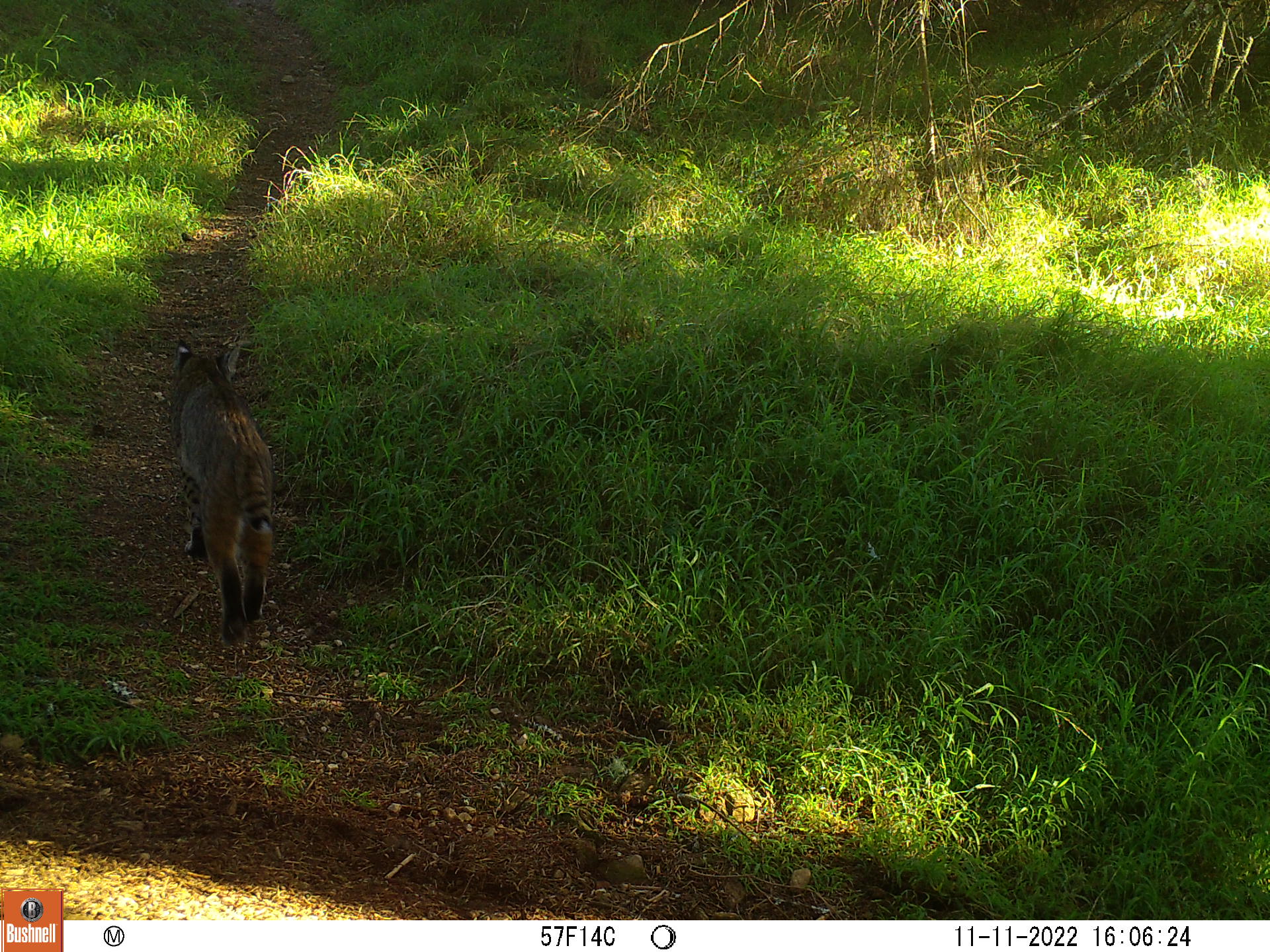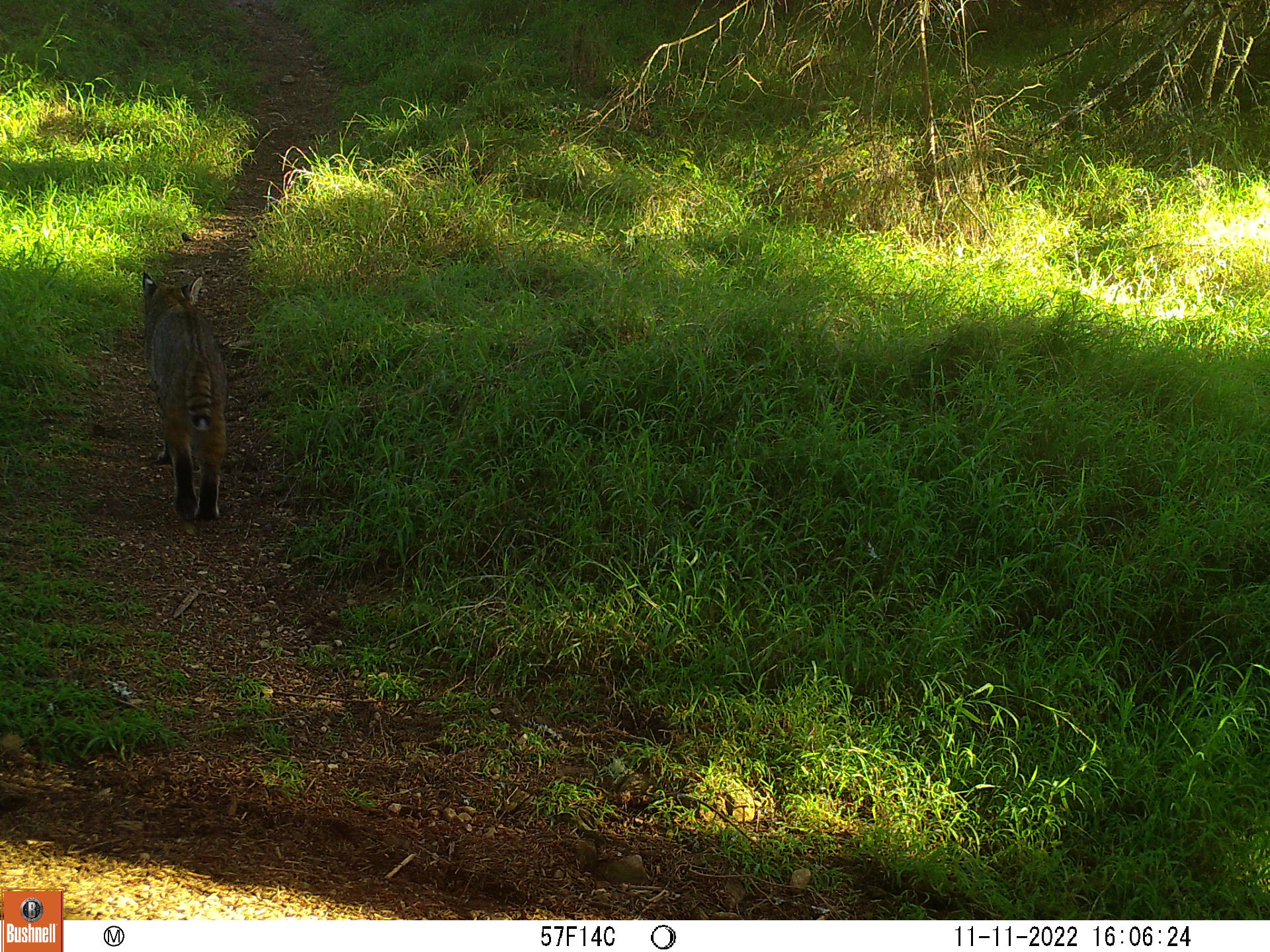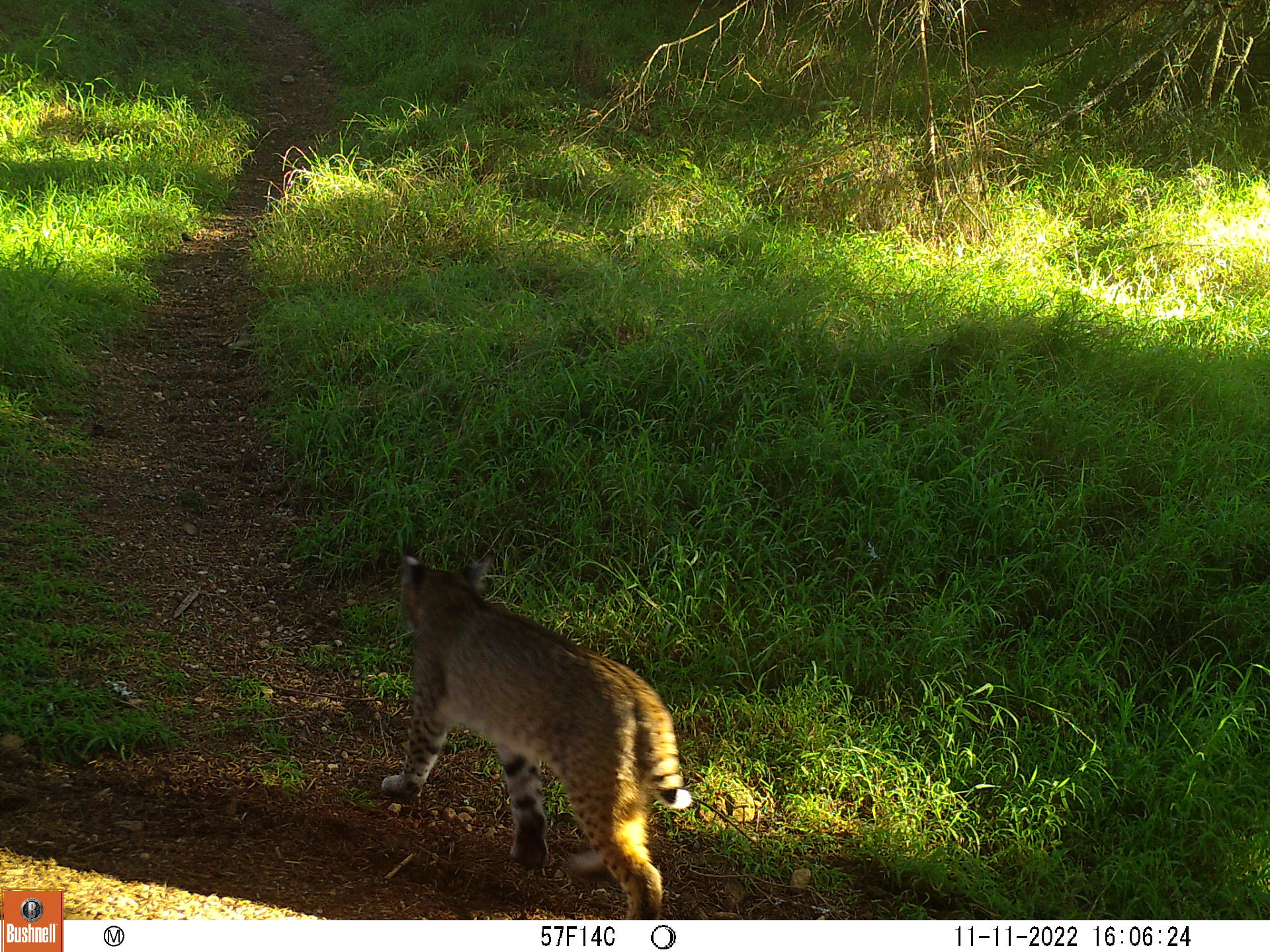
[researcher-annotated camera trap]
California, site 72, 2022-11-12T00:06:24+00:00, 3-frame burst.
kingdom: Animalia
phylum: Chordata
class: Mammalia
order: Carnivora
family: Felidae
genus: Lynx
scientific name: Lynx rufus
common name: bobcat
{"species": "bobcat (Lynx rufus)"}